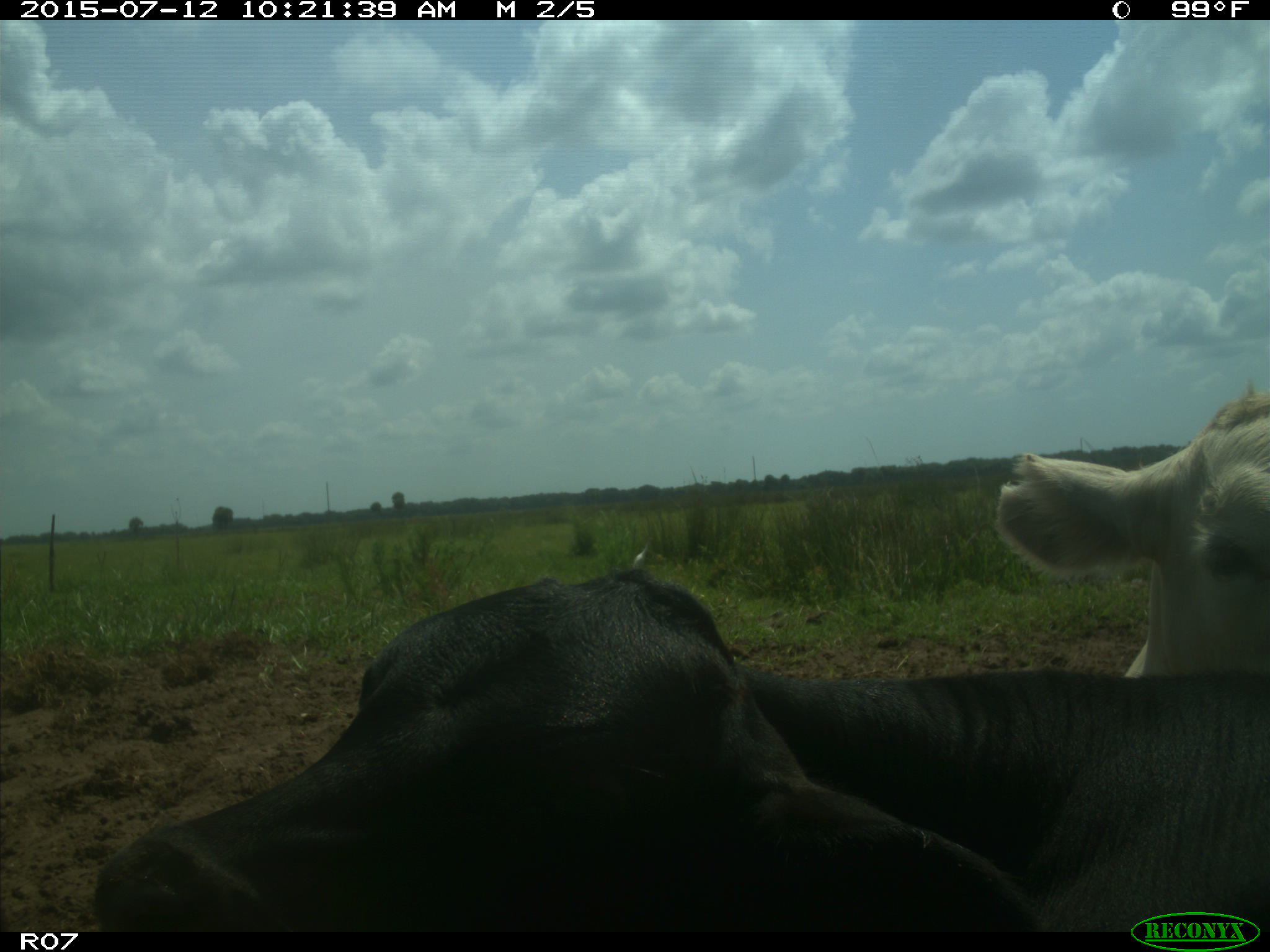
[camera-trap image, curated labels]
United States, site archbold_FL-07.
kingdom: Animalia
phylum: Chordata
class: Mammalia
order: Artiodactyla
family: Bovidae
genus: Bos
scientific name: Bos taurus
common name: domestic cow